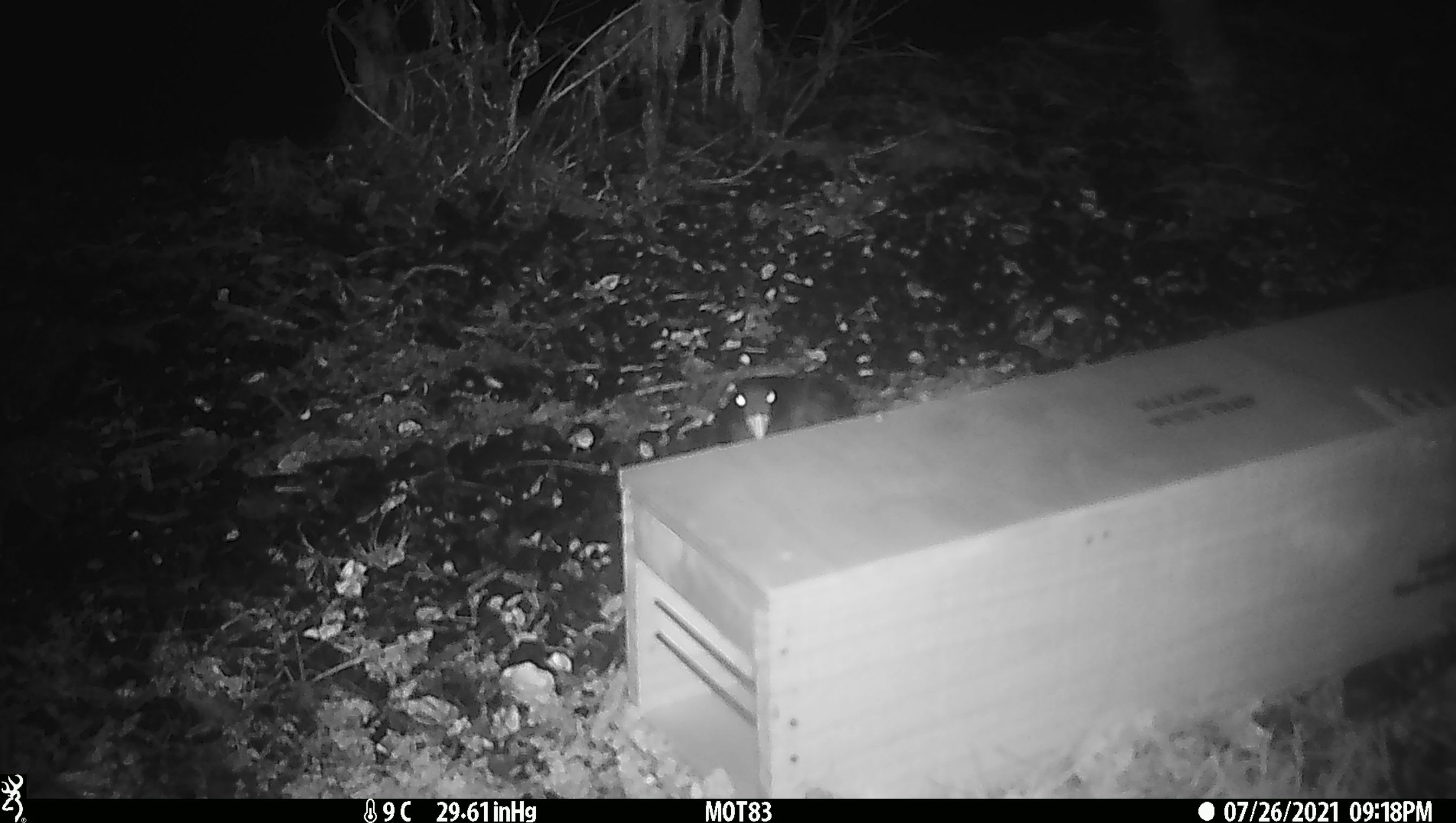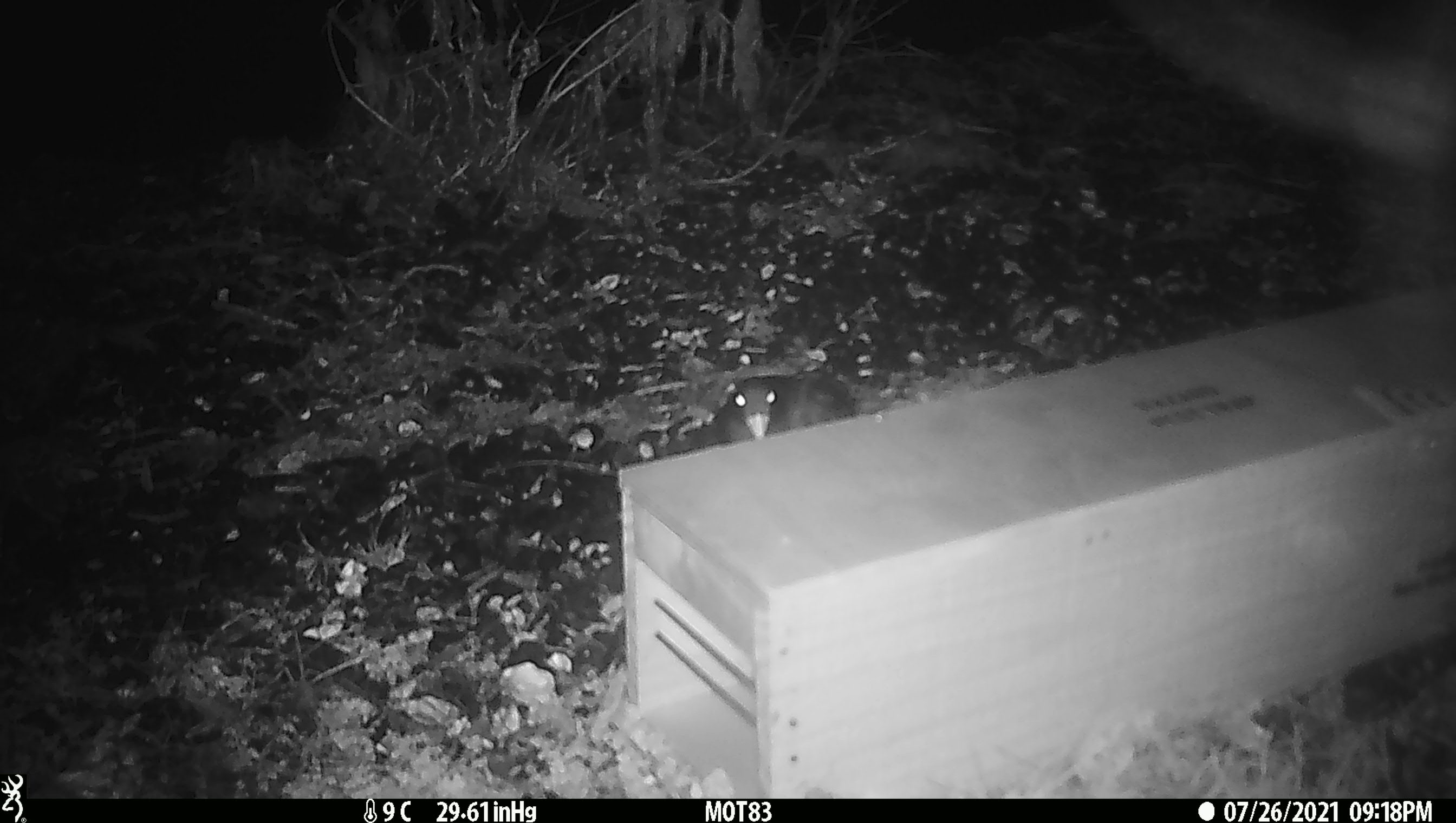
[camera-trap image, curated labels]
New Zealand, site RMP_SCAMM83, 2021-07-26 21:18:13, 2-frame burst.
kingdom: Animalia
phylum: Chordata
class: Aves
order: Charadriiformes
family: Haematopodidae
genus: Haematopus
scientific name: Haematopus unicolor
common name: variable oystercatcher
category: oystercatcher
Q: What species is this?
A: Oystercatcher (variable oystercatcher) (Haematopus unicolor).